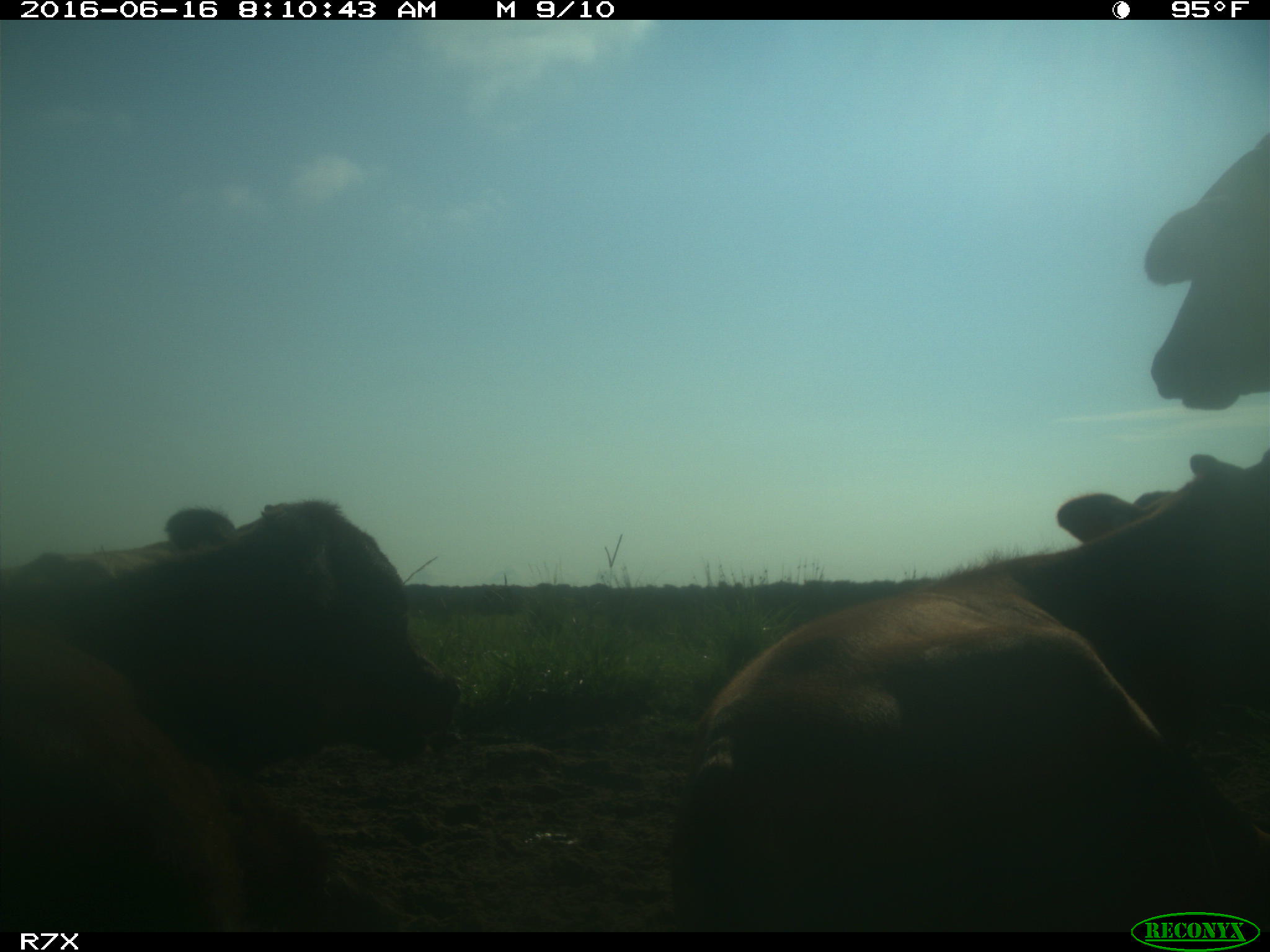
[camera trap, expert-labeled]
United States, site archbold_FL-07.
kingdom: Animalia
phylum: Chordata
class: Mammalia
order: Artiodactyla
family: Bovidae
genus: Bos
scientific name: Bos taurus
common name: domestic cow